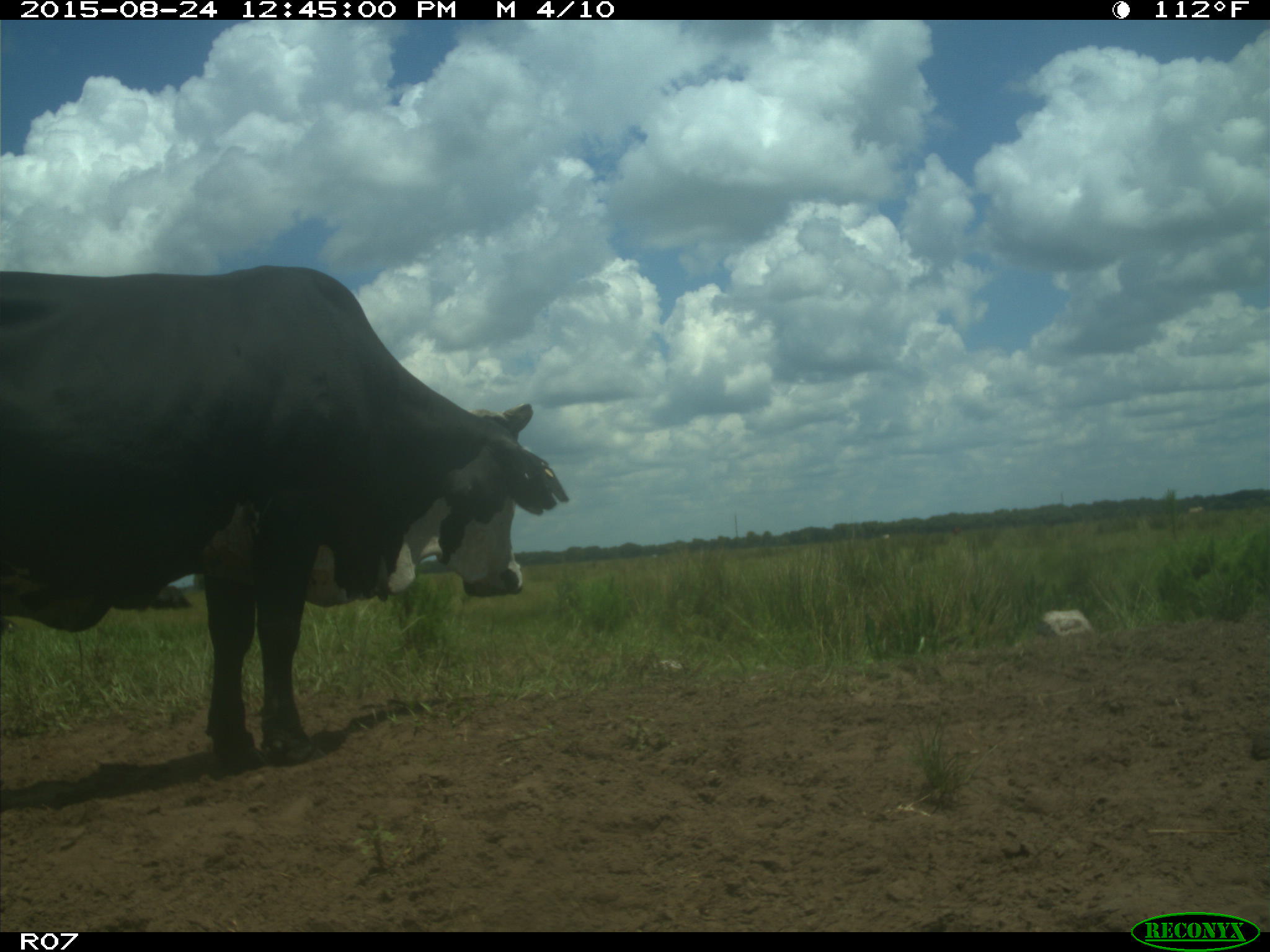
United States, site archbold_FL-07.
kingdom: Animalia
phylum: Chordata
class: Mammalia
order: Artiodactyla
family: Bovidae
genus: Bos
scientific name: Bos taurus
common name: domestic cow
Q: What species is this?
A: Bos taurus (domestic cow).